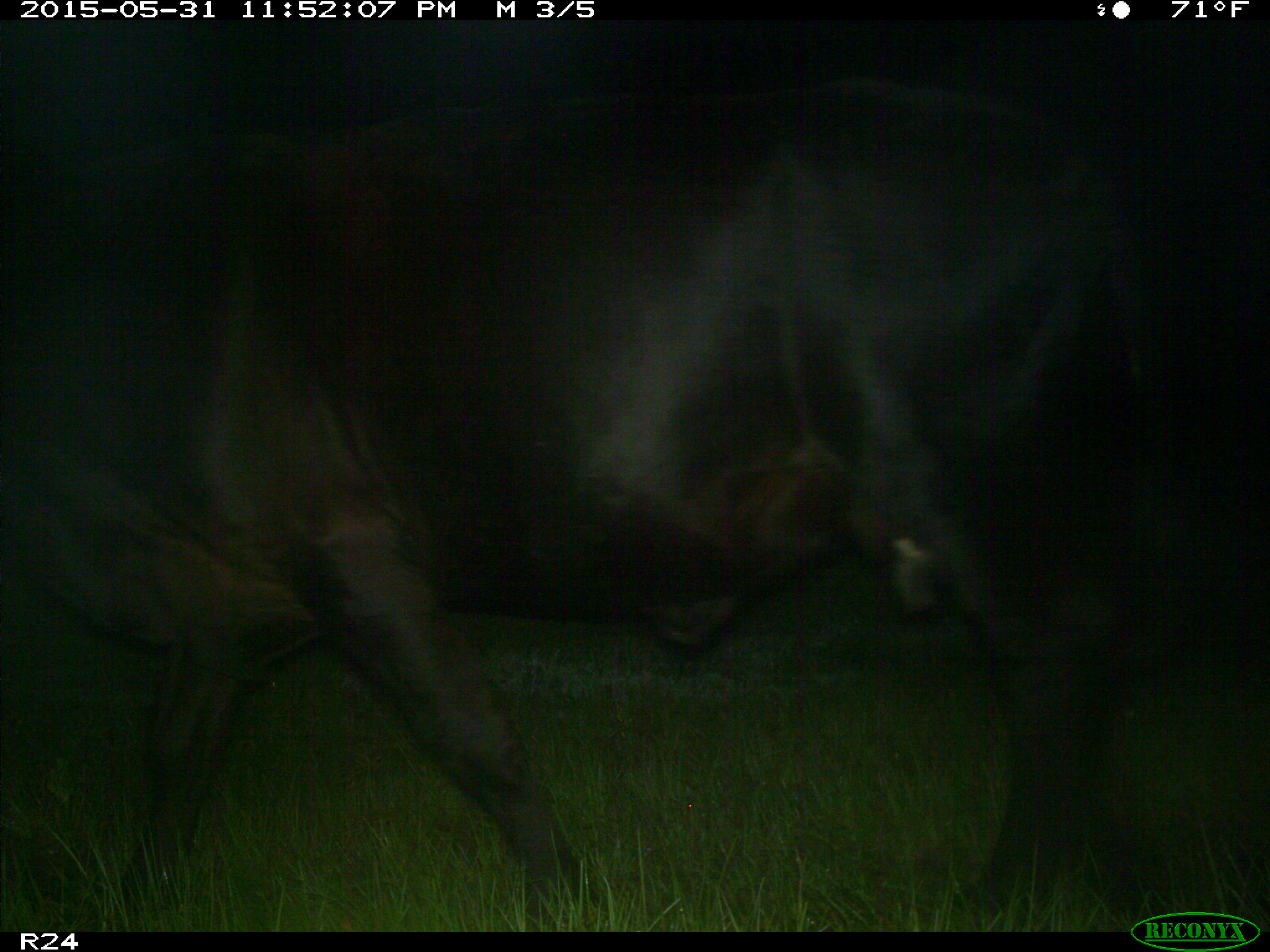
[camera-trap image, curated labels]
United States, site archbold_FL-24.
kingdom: Animalia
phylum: Chordata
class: Mammalia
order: Artiodactyla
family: Bovidae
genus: Bos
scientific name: Bos taurus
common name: domestic cow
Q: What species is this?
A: Bos taurus (domestic cow).